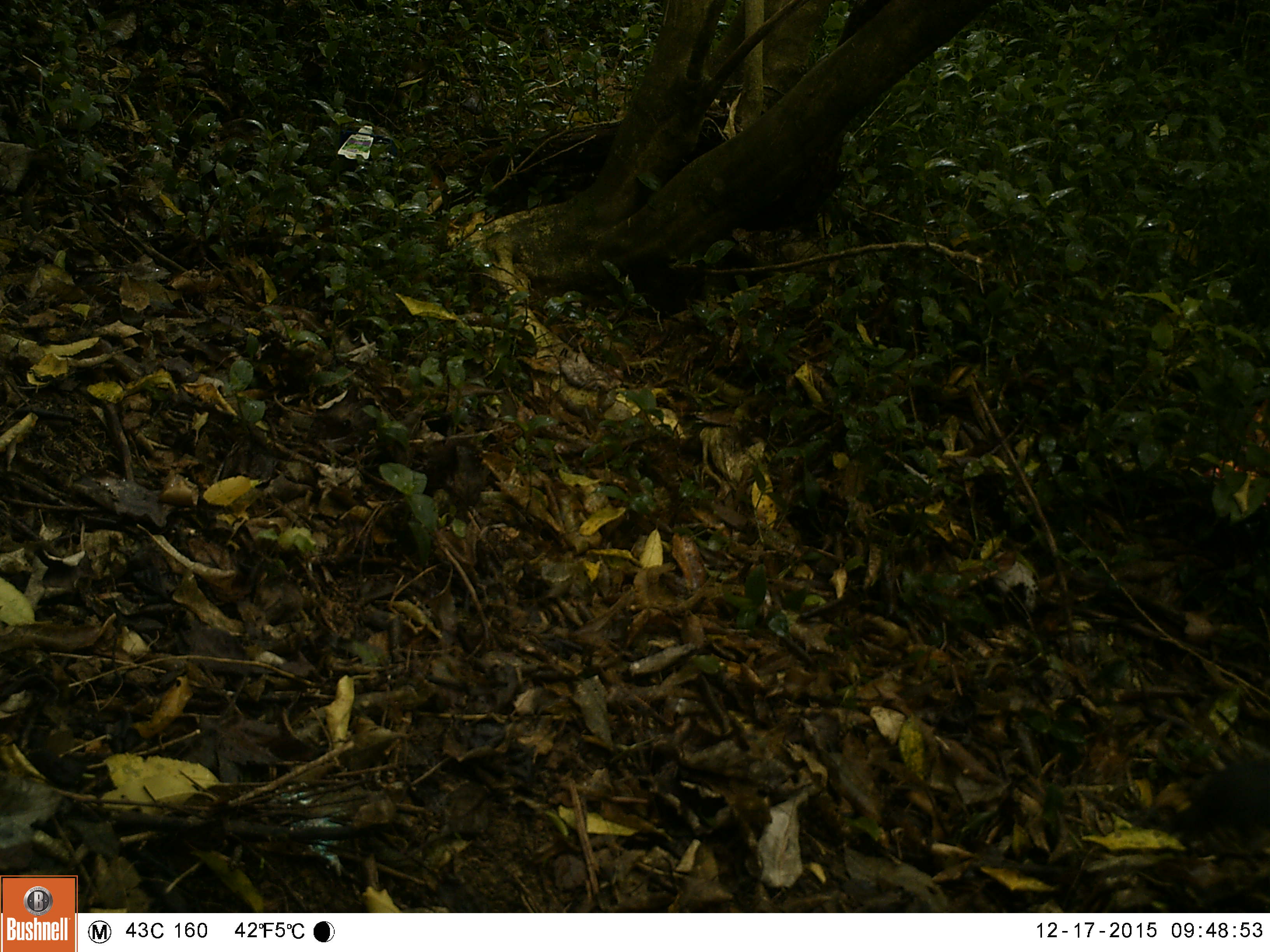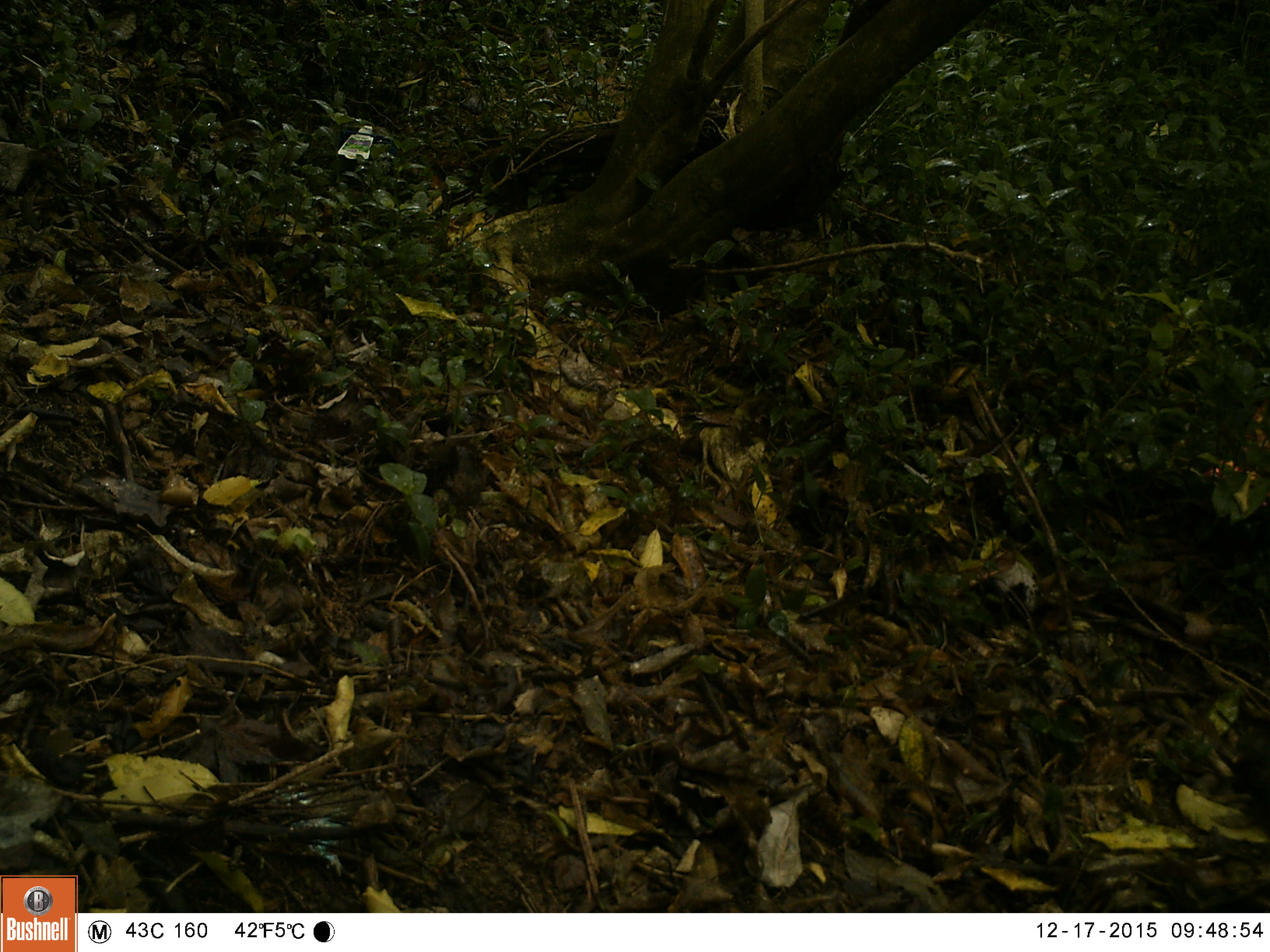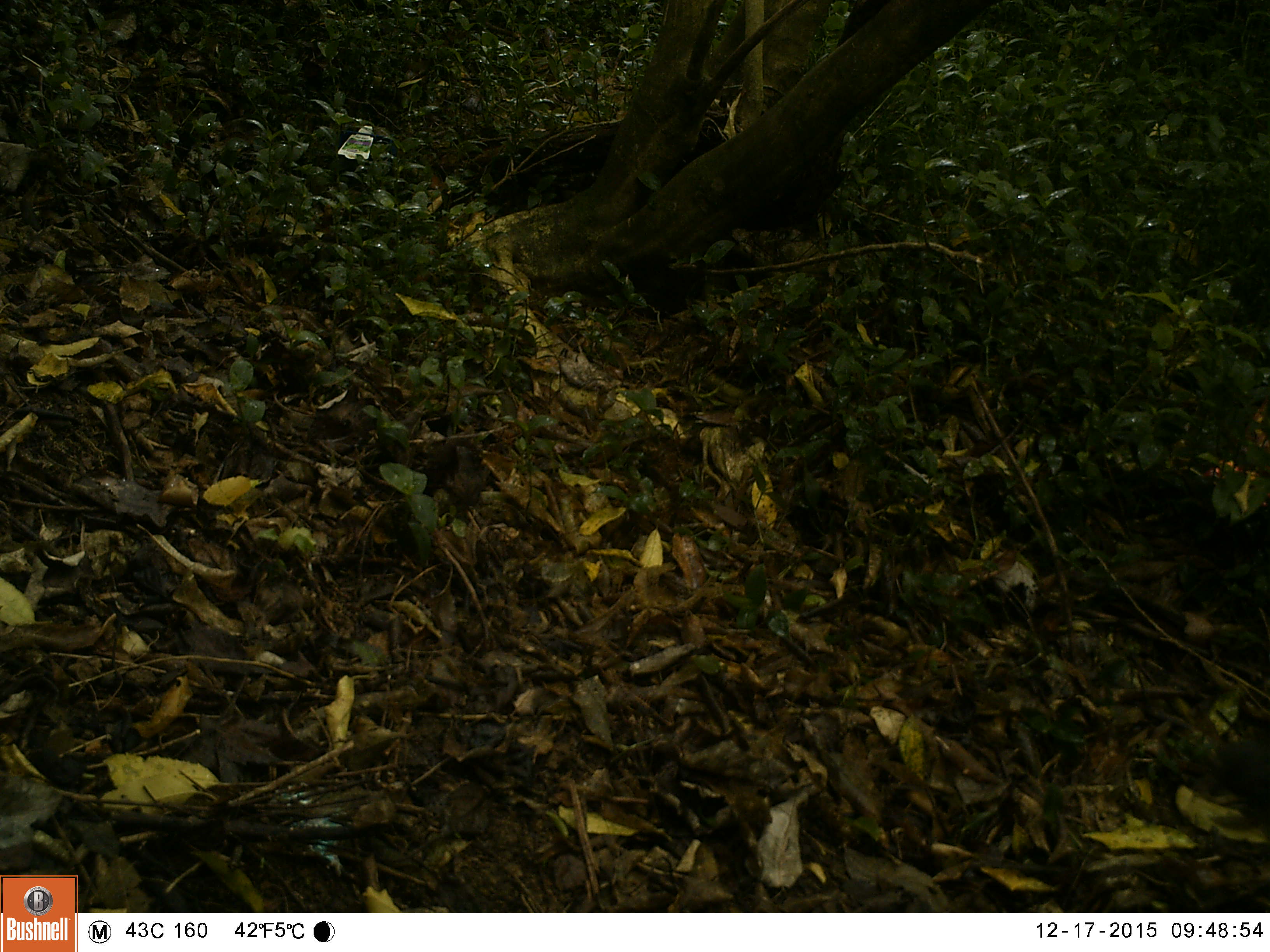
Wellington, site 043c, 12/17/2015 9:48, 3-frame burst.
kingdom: Animalia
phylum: Chordata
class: Aves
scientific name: Aves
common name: bird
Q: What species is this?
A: Bird (Aves).